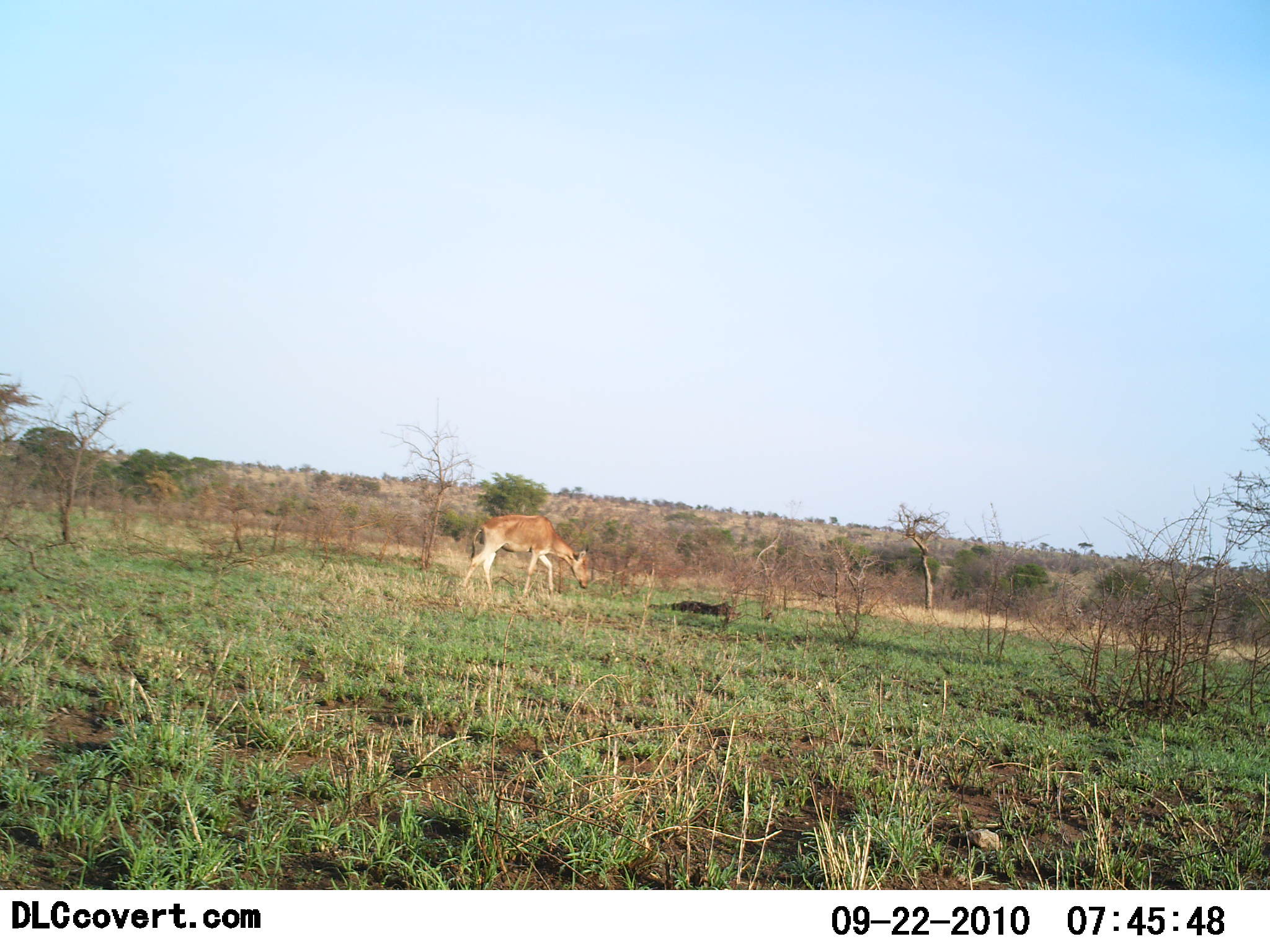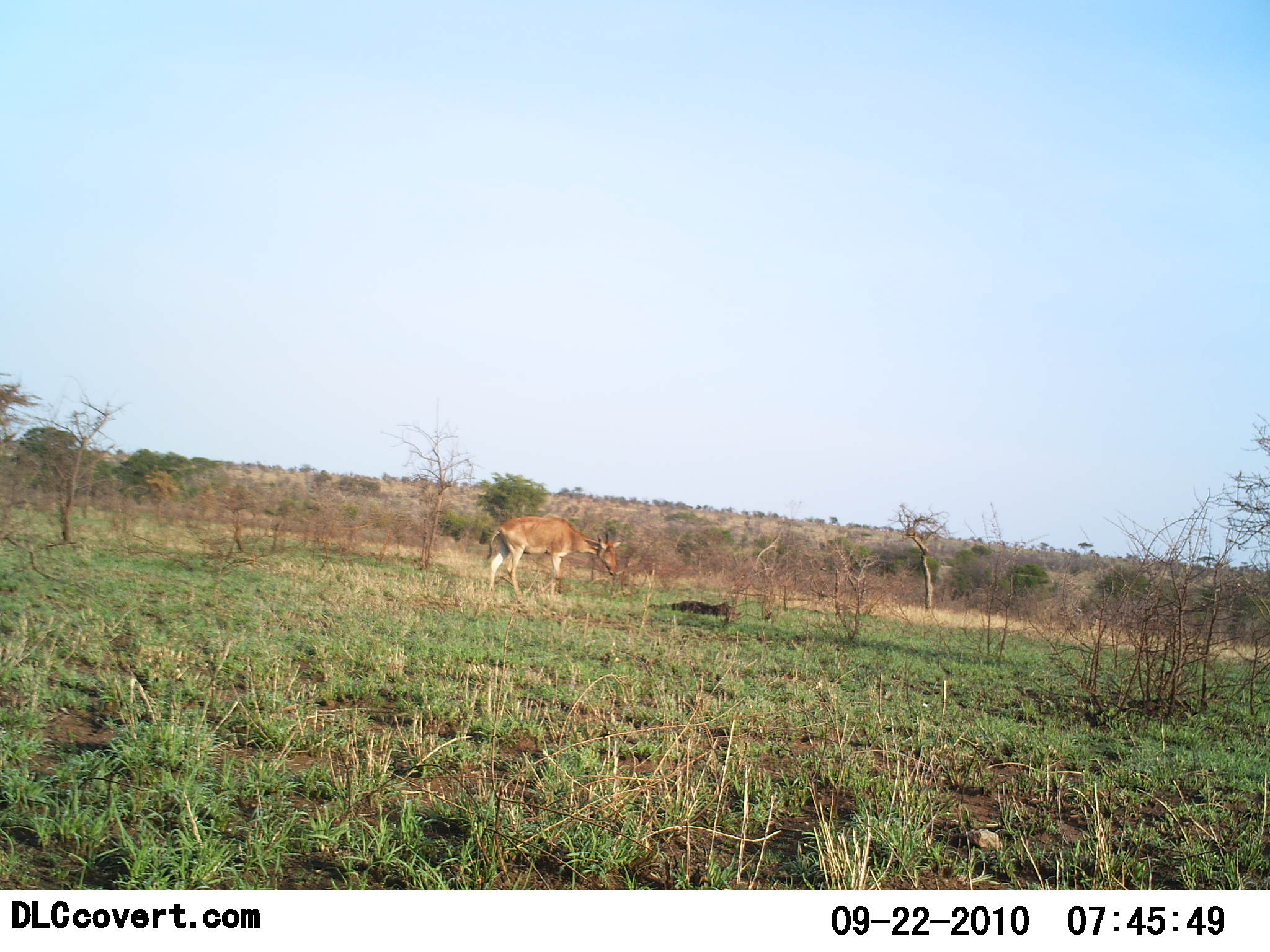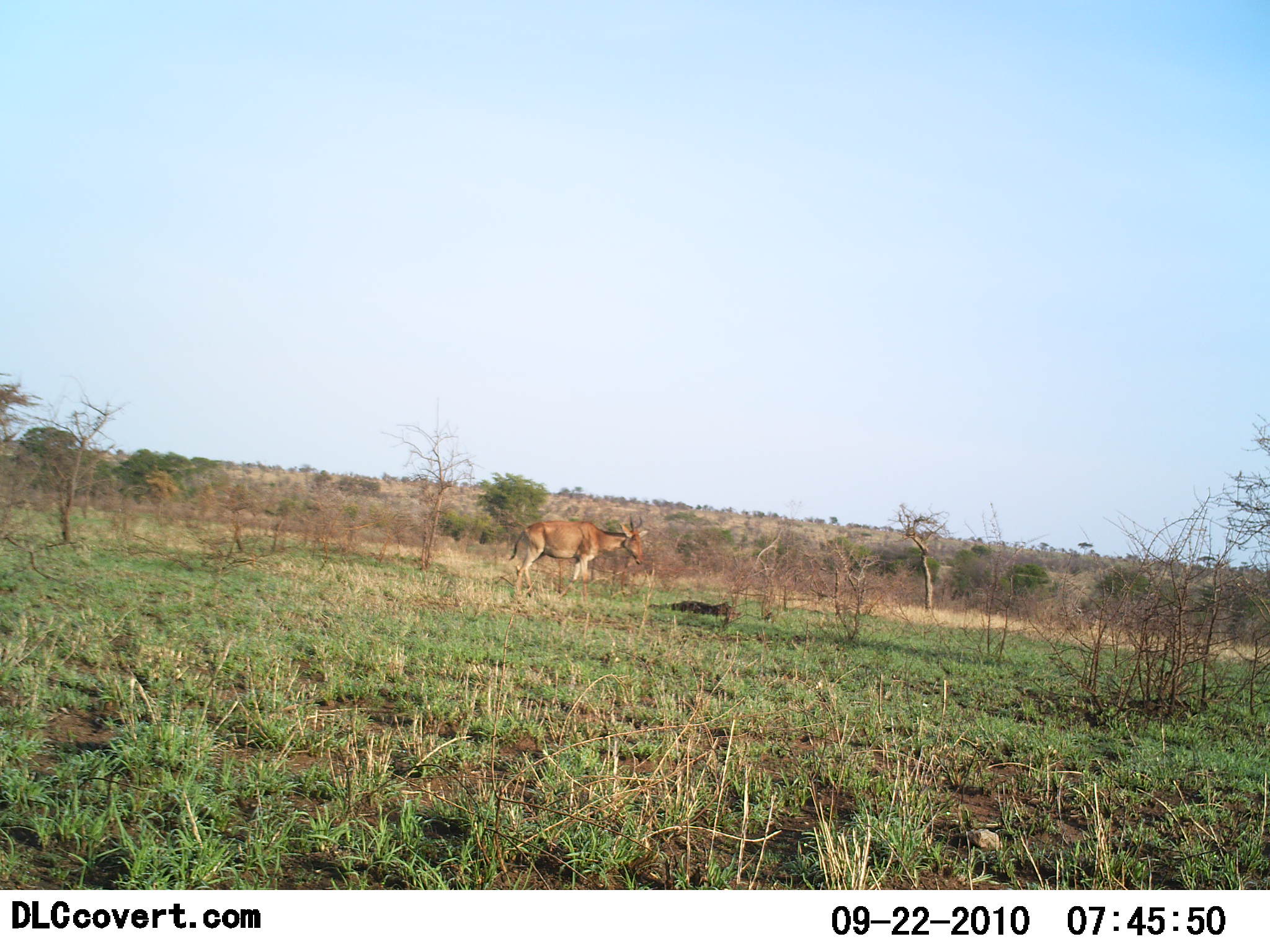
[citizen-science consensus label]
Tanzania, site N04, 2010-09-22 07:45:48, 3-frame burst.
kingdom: Animalia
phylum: Chordata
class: Mammalia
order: Artiodactyla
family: Bovidae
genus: Alcelaphus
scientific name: Alcelaphus buselaphus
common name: hartebeest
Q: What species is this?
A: Hartebeest (Alcelaphus buselaphus).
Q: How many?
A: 1.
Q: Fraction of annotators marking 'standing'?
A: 14%.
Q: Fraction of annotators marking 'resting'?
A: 0%.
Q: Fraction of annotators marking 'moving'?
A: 71%.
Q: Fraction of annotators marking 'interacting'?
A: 0%.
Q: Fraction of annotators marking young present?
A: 0%.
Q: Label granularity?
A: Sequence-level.